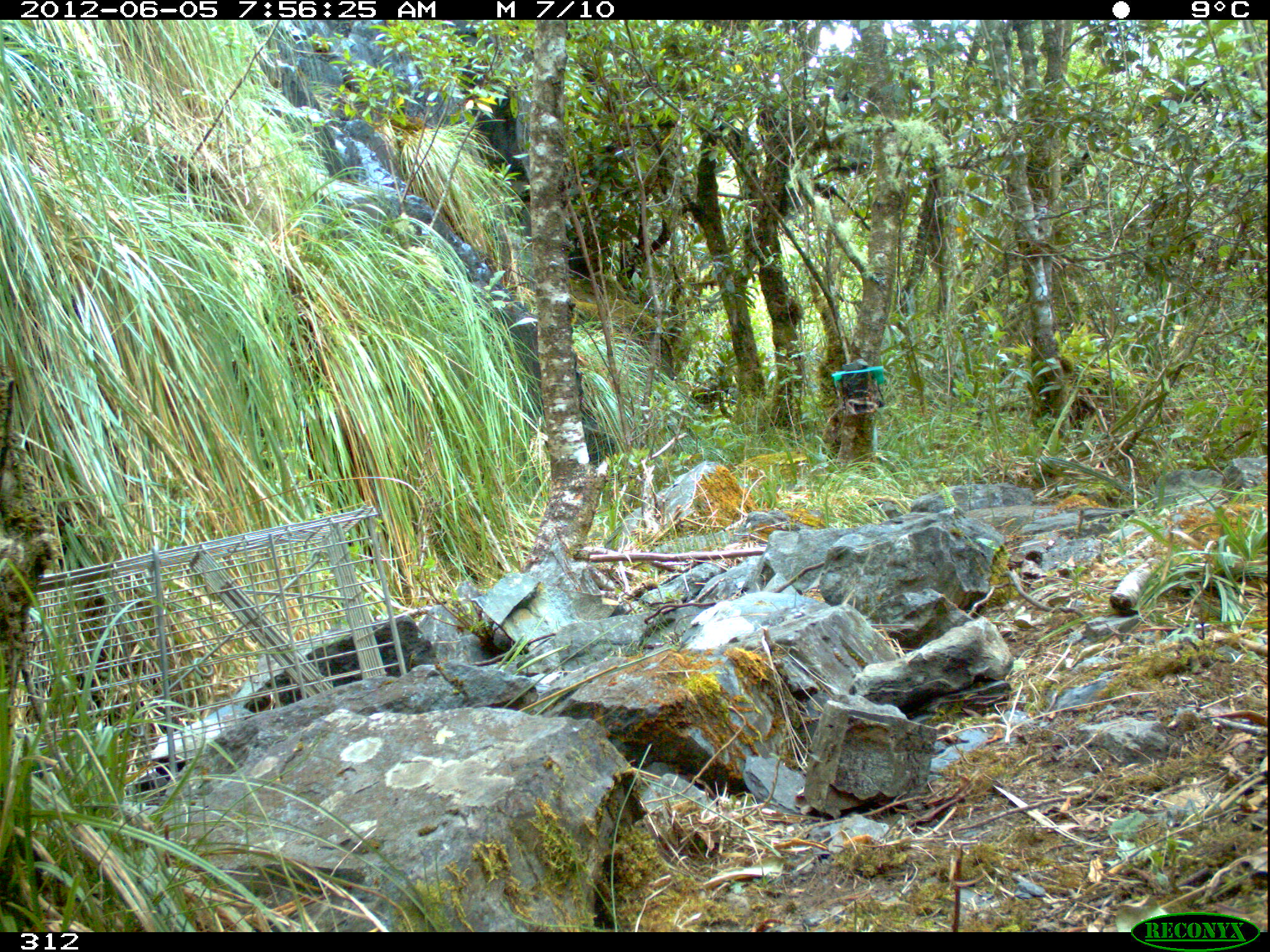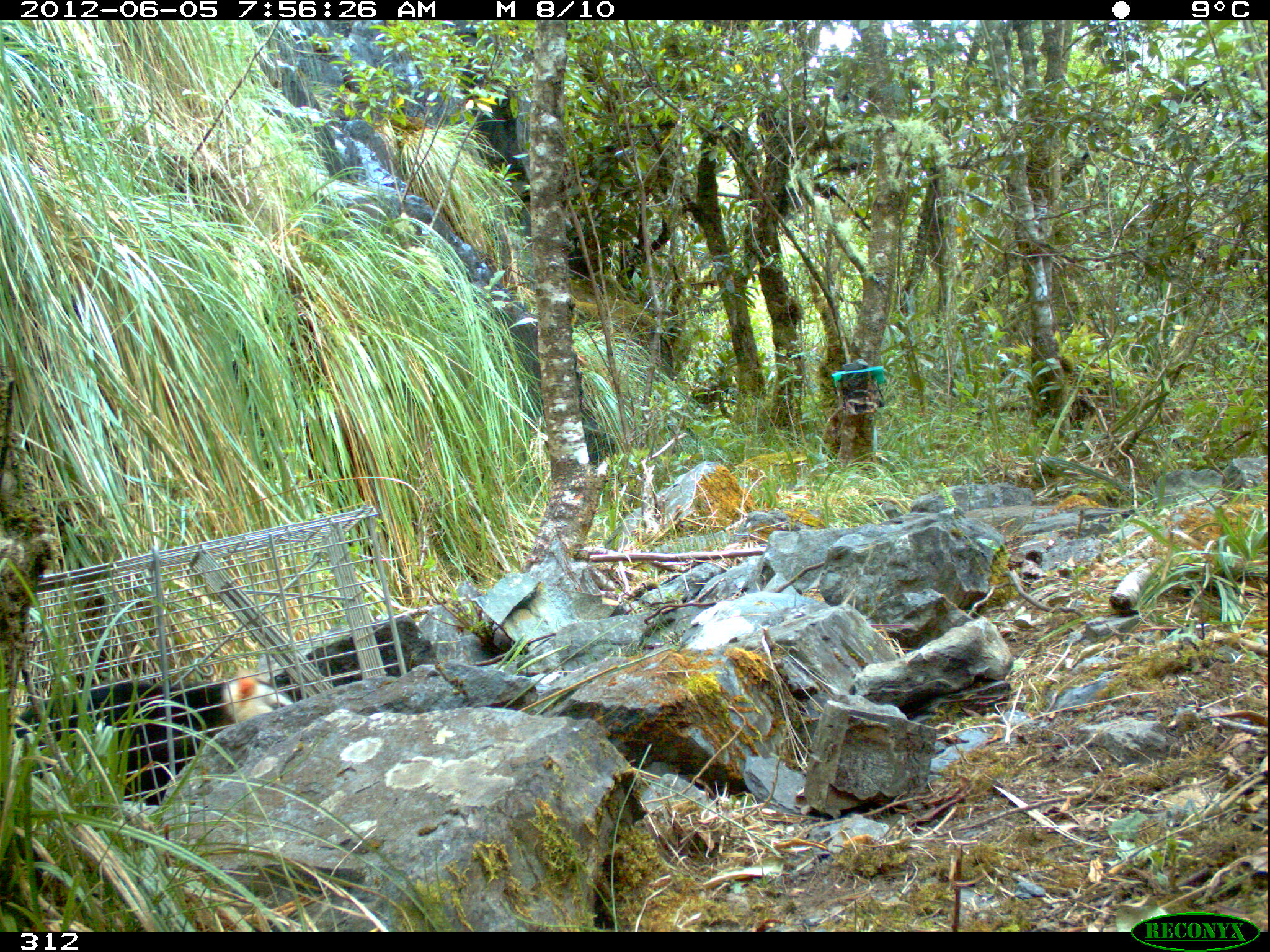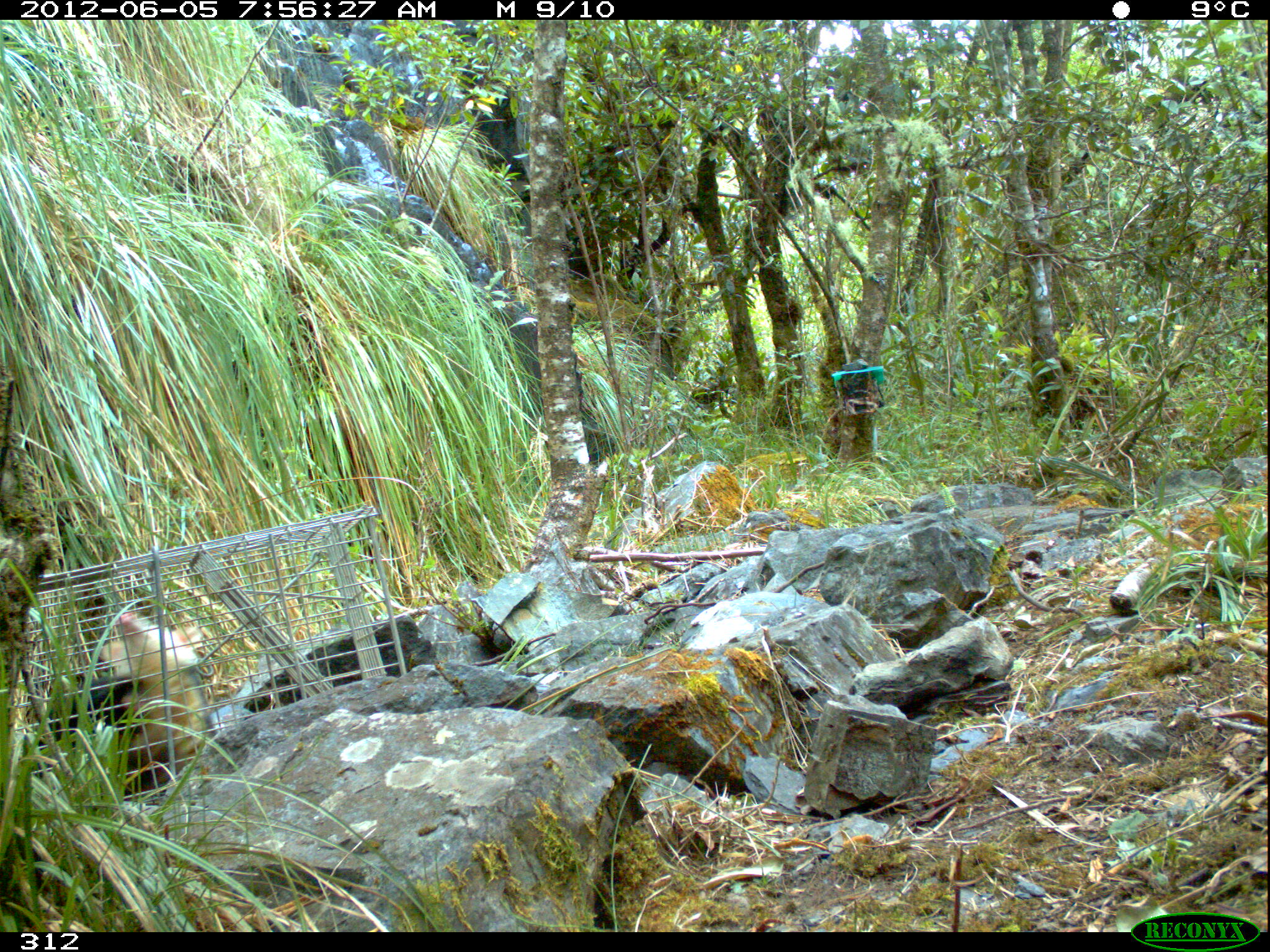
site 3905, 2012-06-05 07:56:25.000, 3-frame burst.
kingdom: Animalia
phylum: Chordata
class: Mammalia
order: Didelphimorphia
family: Didelphidae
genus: Didelphis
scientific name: Didelphis pernigra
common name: andean white-eared opossum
Didelphis pernigra (andean white-eared opossum).